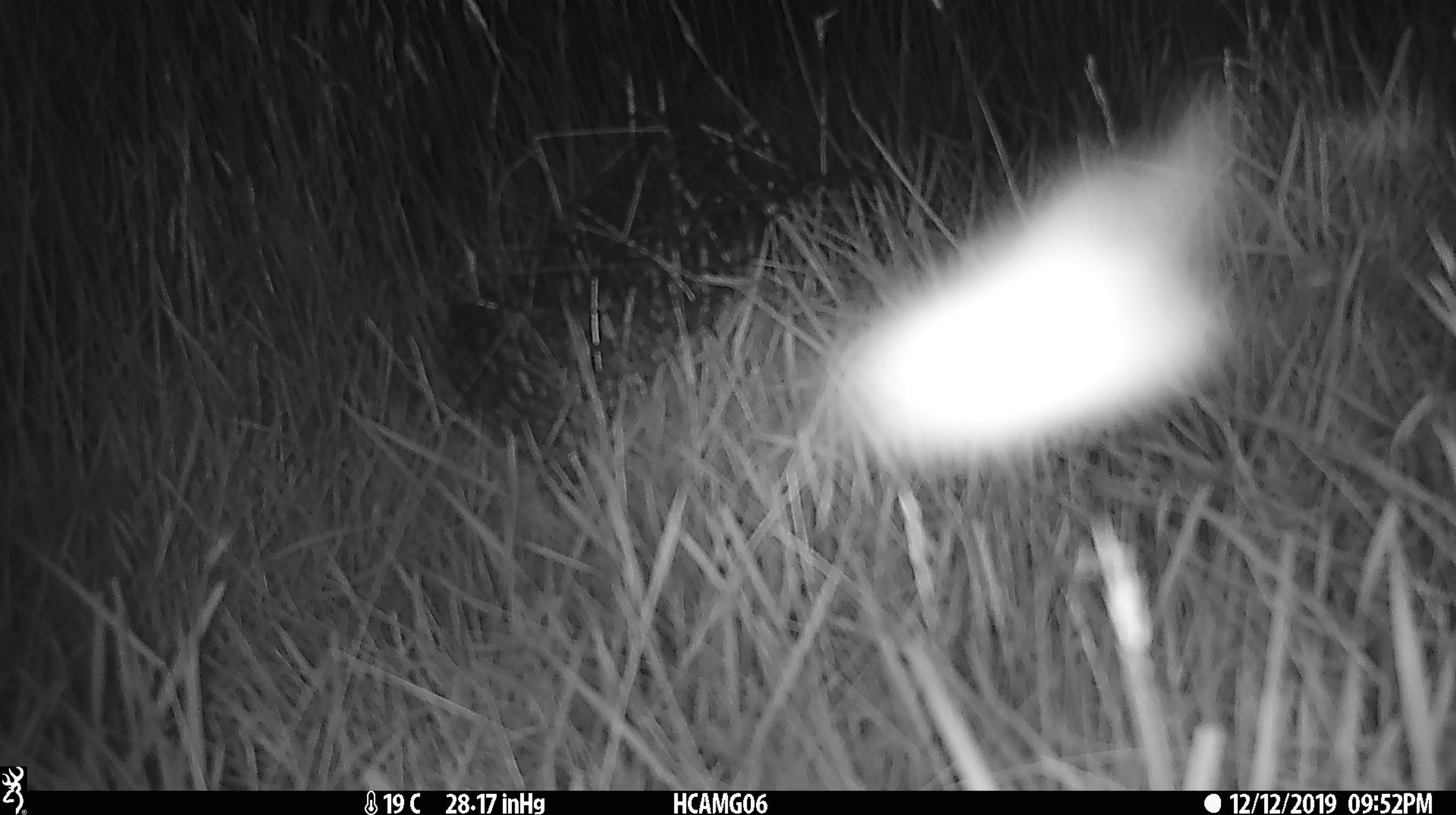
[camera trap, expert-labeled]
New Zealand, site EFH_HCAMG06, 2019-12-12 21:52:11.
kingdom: Animalia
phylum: Arthropoda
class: Insecta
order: Lepidoptera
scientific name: Lepidoptera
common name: moth